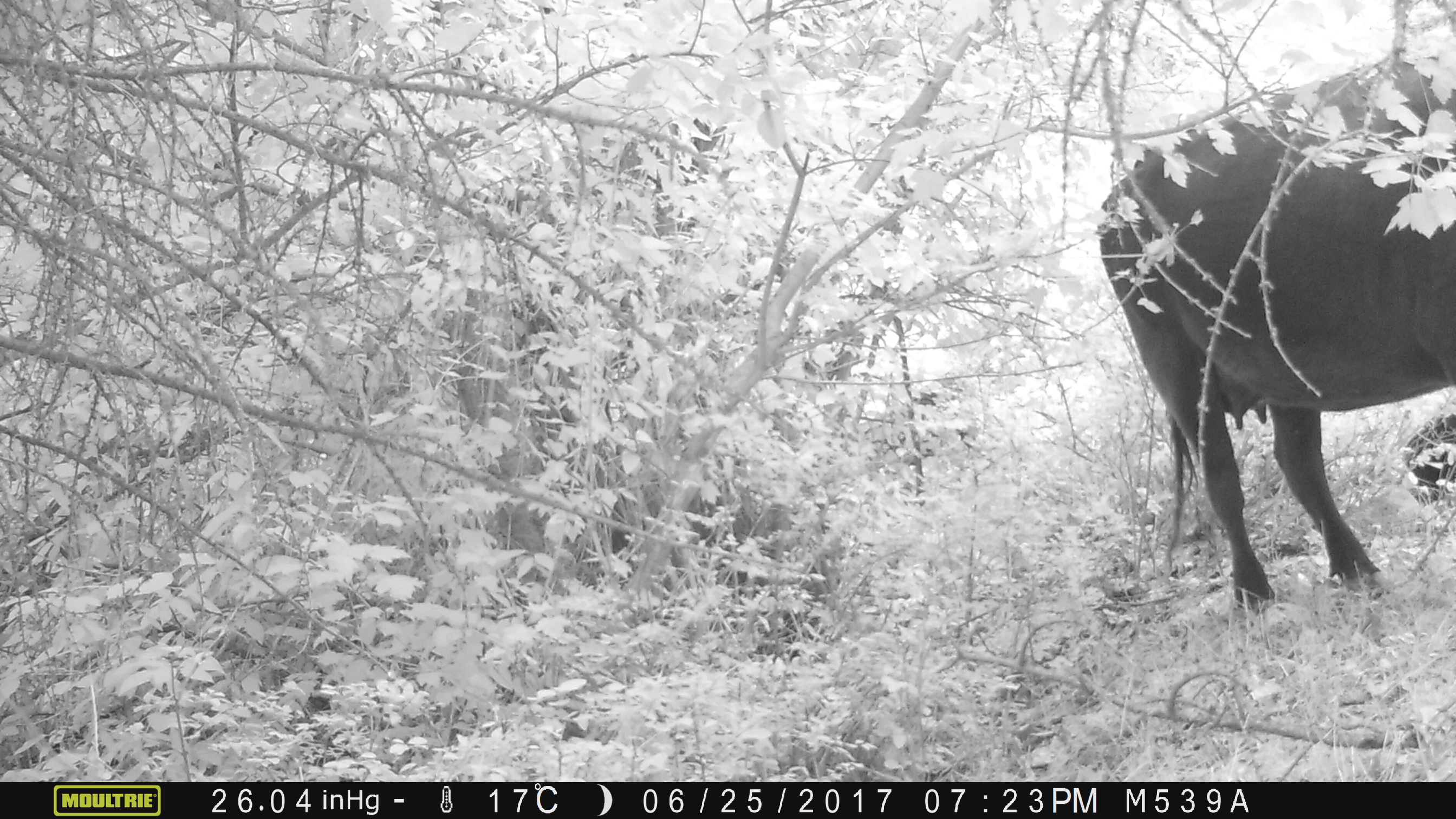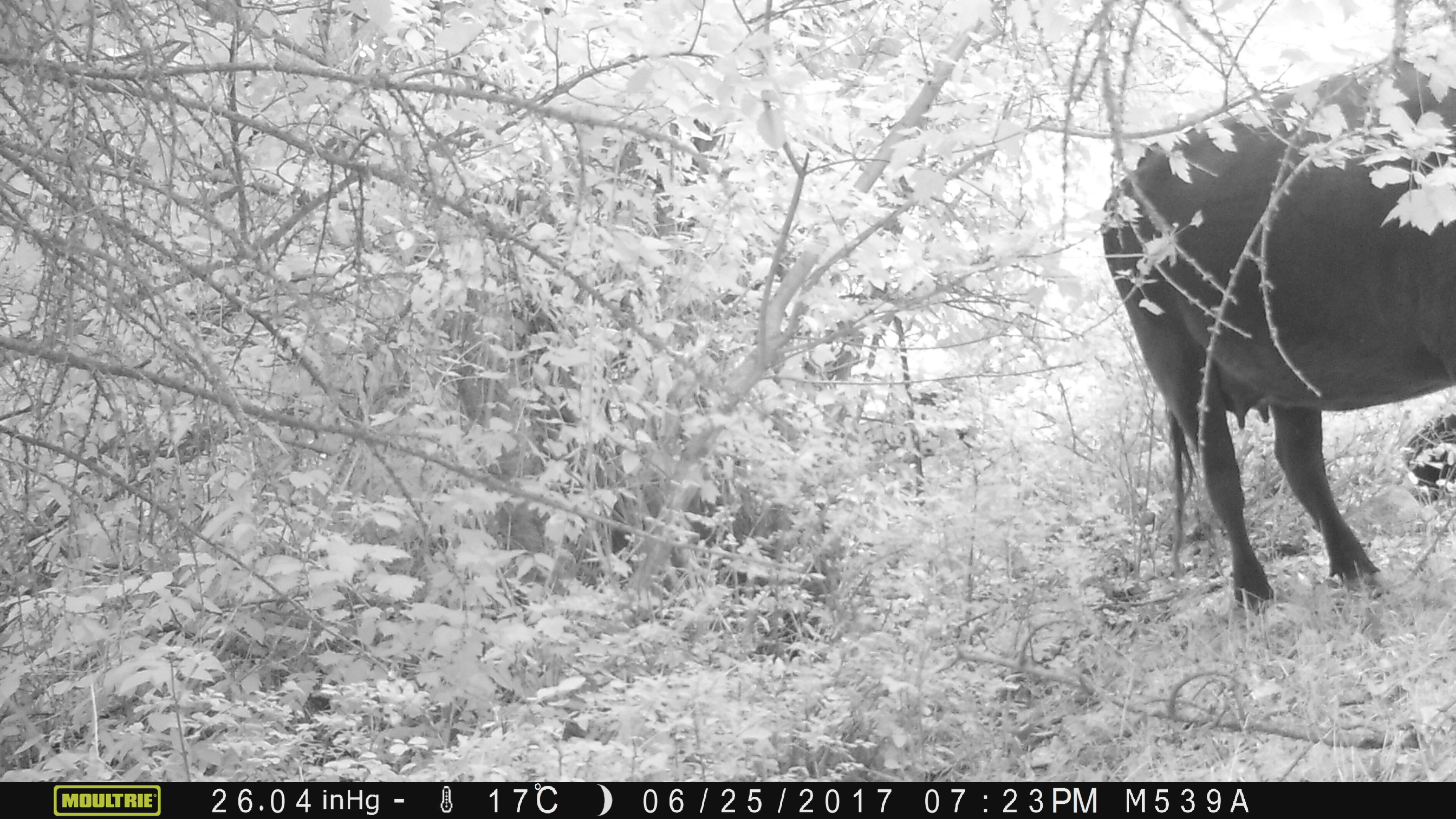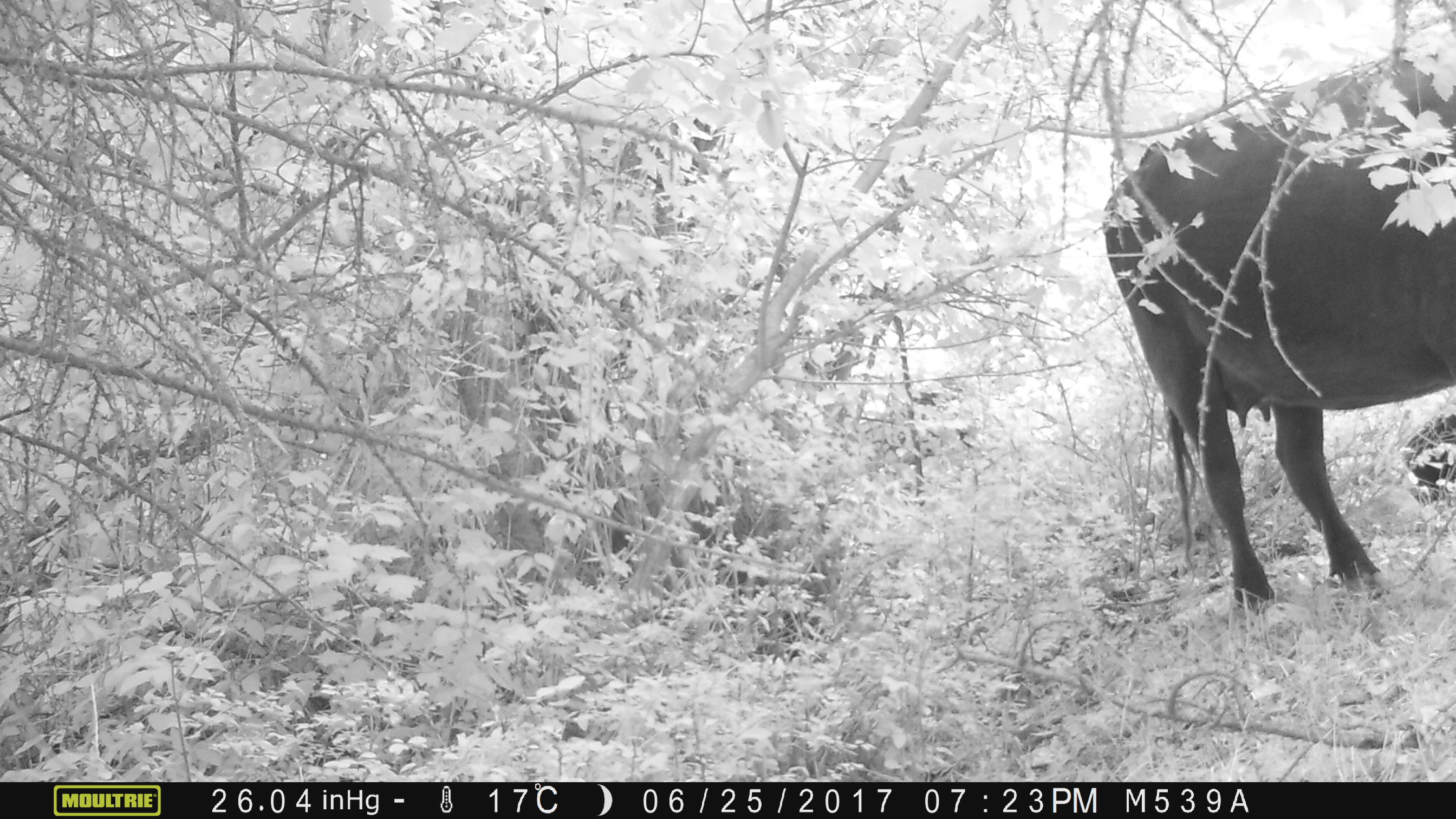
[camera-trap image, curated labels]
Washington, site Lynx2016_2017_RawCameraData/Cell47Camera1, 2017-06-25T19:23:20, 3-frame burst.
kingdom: Animalia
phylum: Chordata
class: Mammalia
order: Artiodactyla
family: Bovidae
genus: Bos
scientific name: Bos taurus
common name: domestic cattle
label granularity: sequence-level